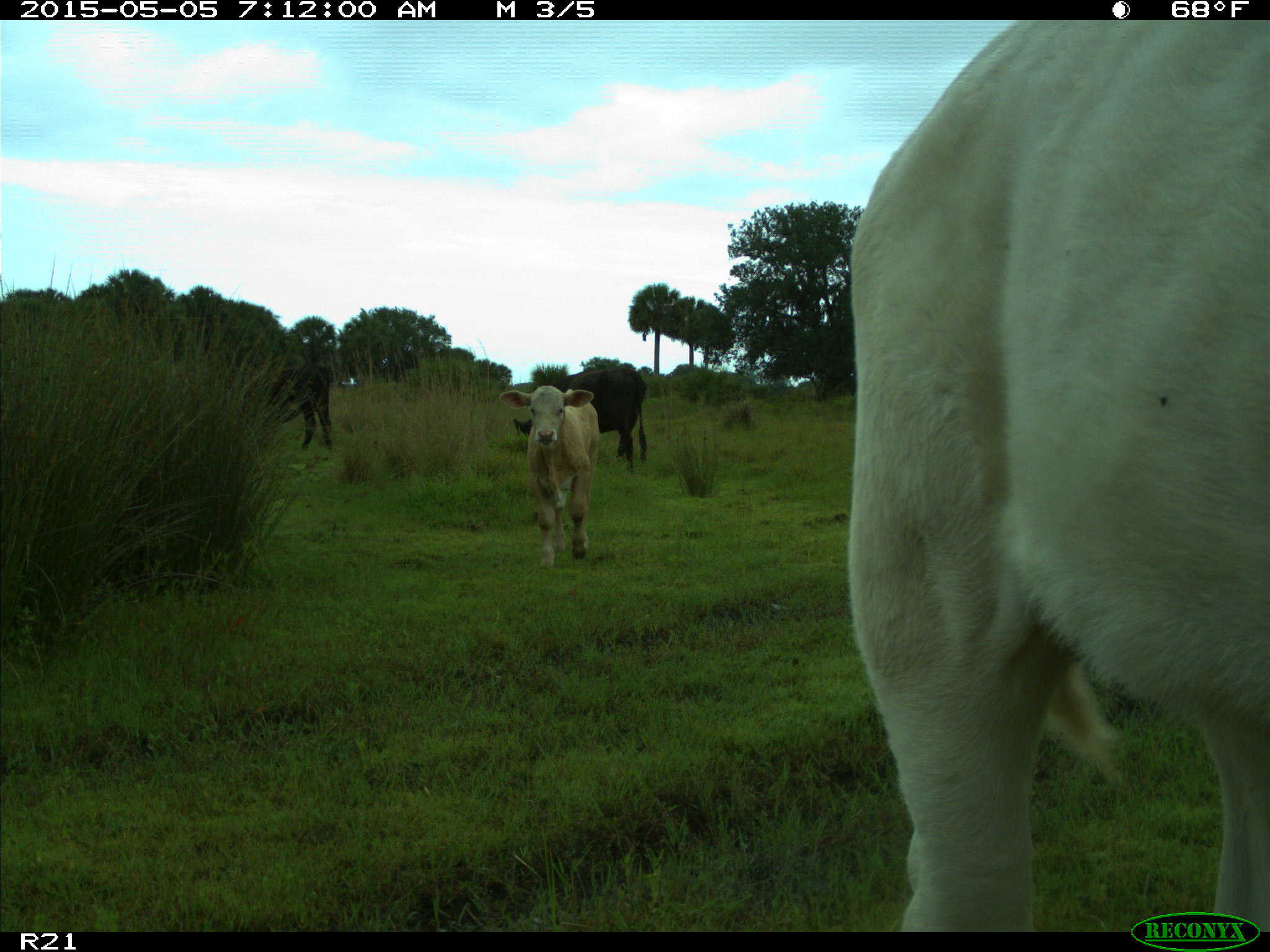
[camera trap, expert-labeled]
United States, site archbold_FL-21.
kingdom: Animalia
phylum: Chordata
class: Mammalia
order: Artiodactyla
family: Bovidae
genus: Bos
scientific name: Bos taurus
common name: domestic cow